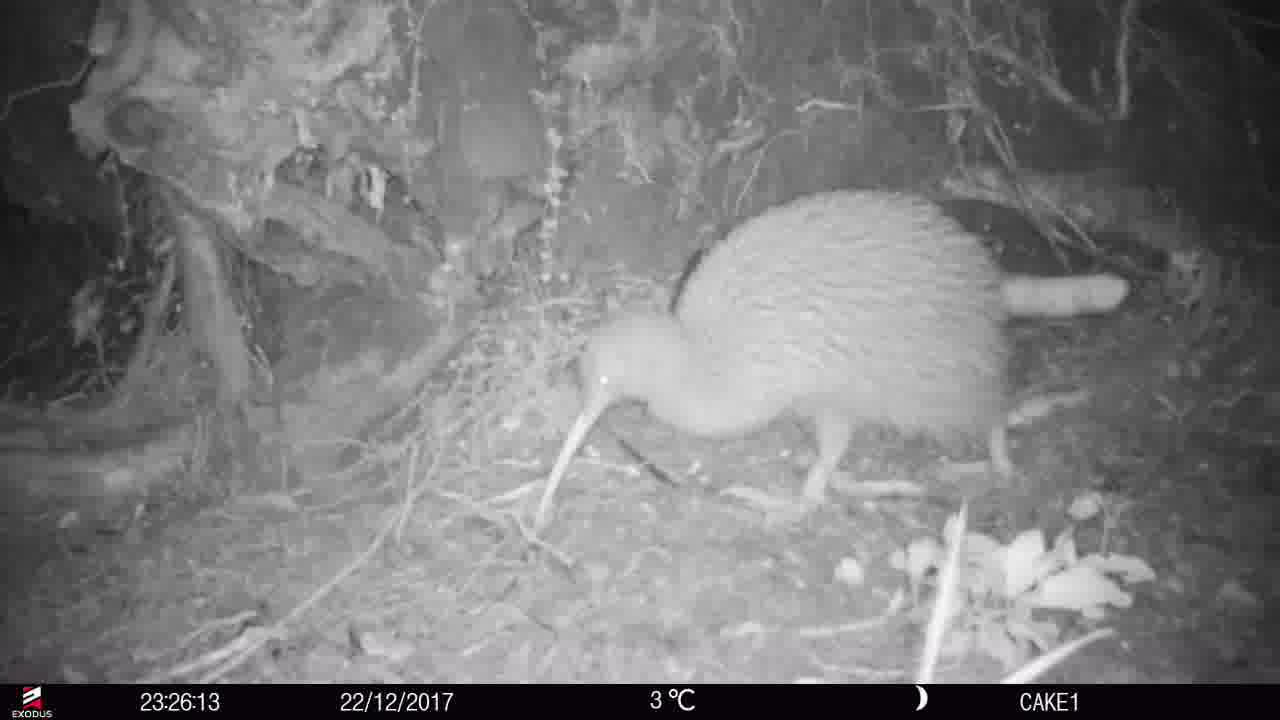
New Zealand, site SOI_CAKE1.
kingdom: Animalia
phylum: Chordata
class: Aves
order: Apterygiformes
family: Apterygidae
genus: Apteryx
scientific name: Apteryx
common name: kiwi